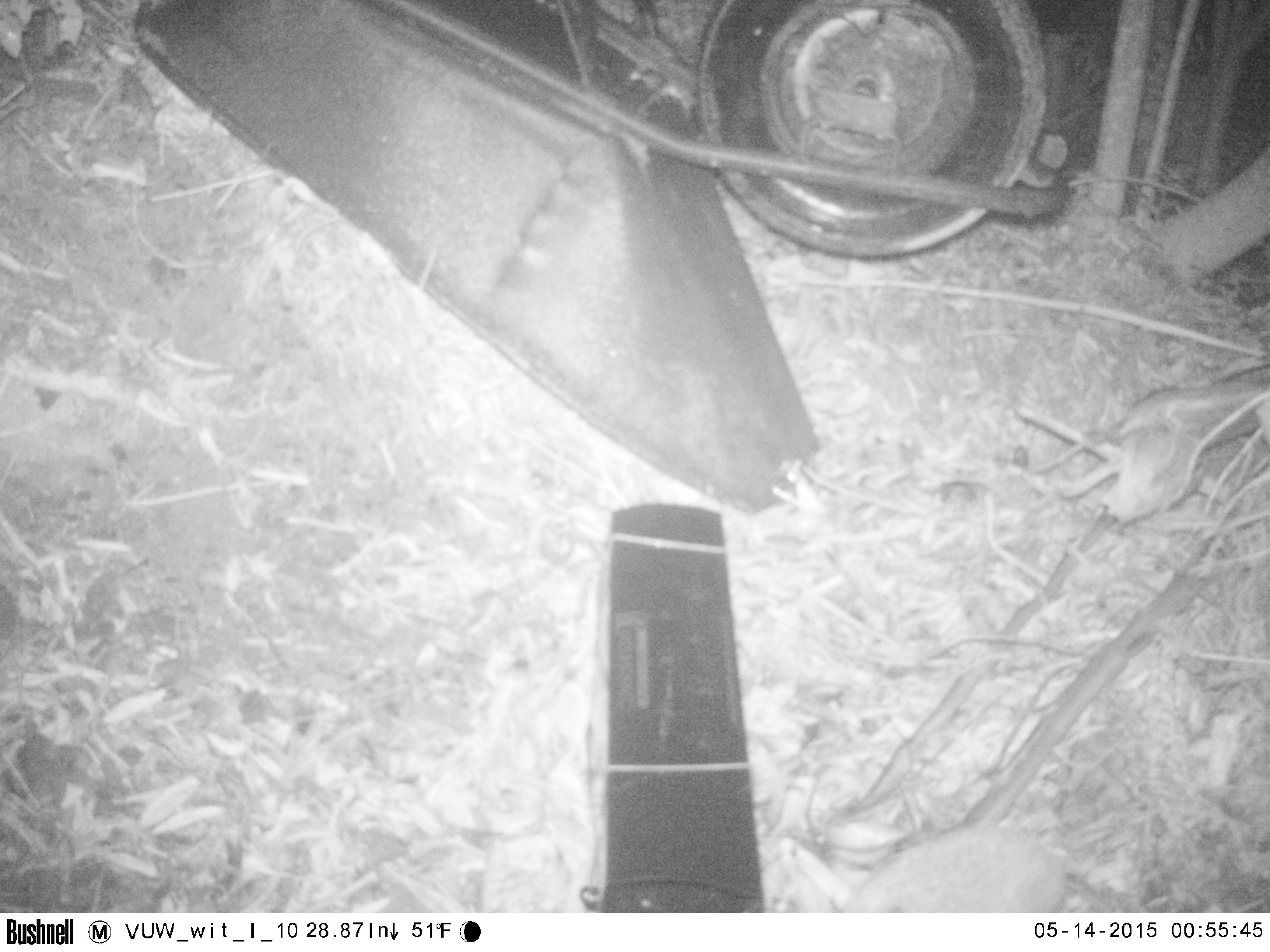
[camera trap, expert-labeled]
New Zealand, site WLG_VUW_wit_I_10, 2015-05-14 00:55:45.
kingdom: Animalia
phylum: Chordata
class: Mammalia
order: Eulipotyphla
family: Erinaceidae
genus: Erinaceus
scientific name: Erinaceus europaeus europaeus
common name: european hedgehog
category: hedgehog